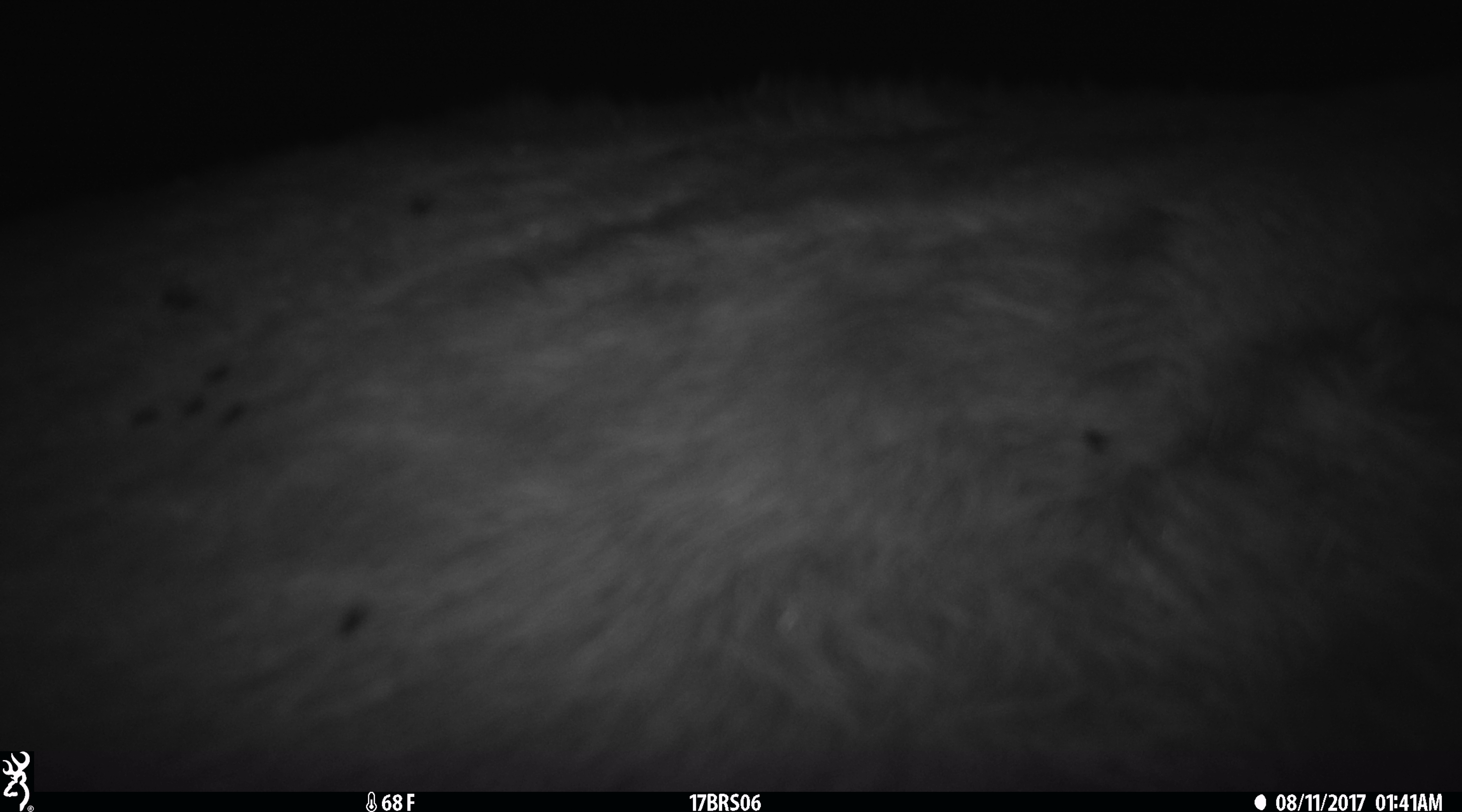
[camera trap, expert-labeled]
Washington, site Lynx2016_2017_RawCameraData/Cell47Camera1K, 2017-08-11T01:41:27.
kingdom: Animalia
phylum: Chordata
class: Mammalia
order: Artiodactyla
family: Bovidae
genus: Bos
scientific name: Bos taurus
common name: domestic cattle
Domestic cattle (Bos taurus). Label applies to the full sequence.